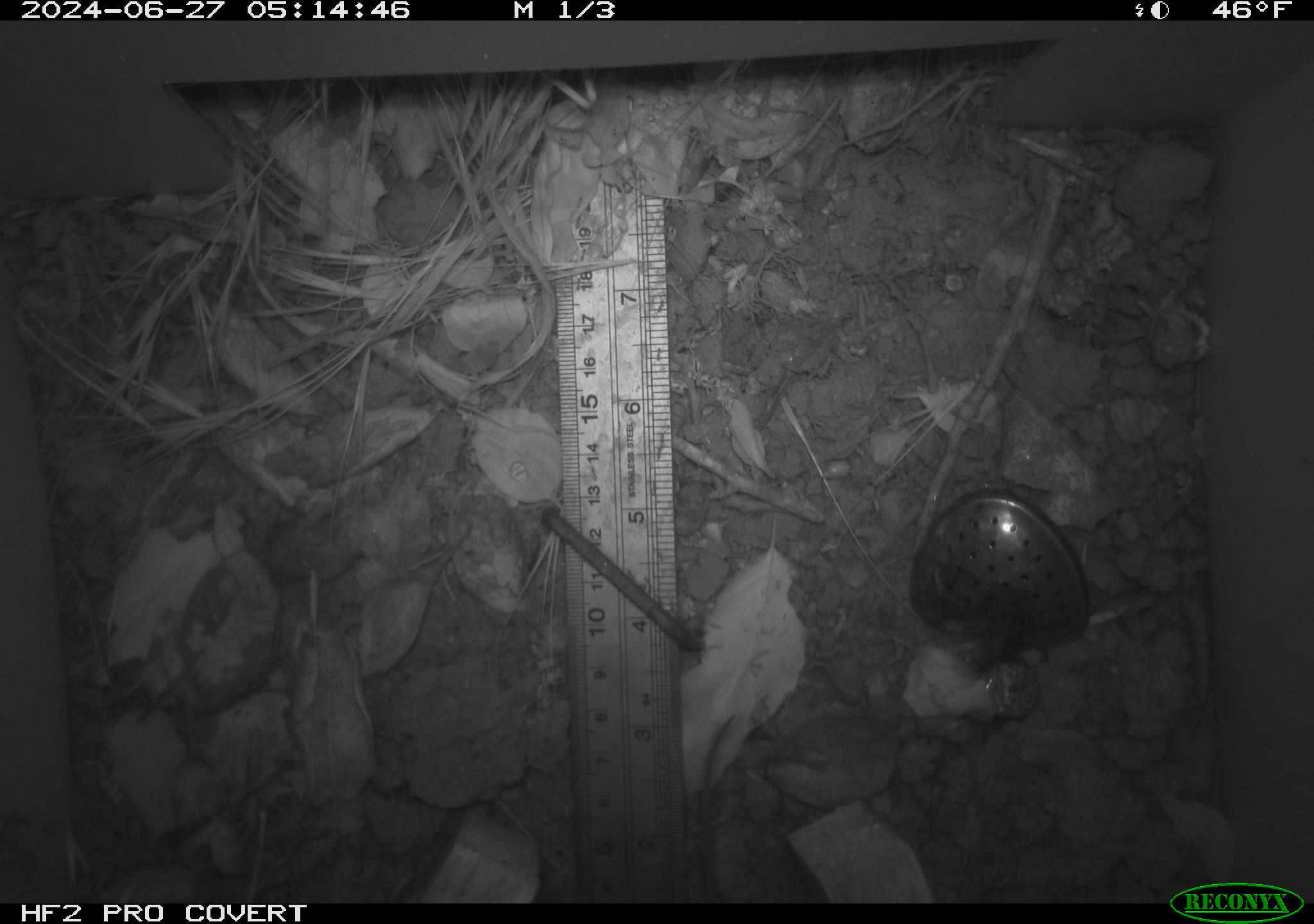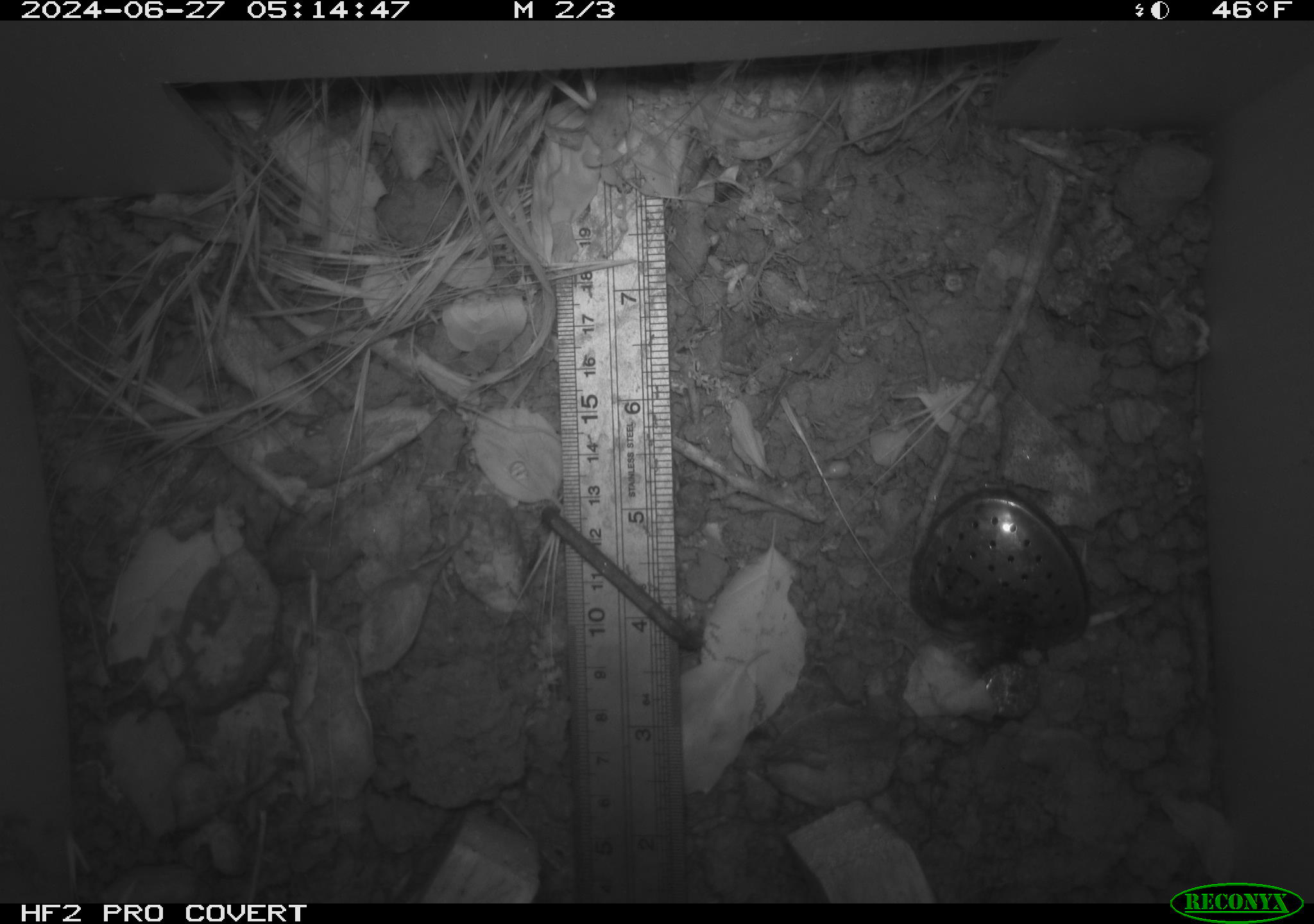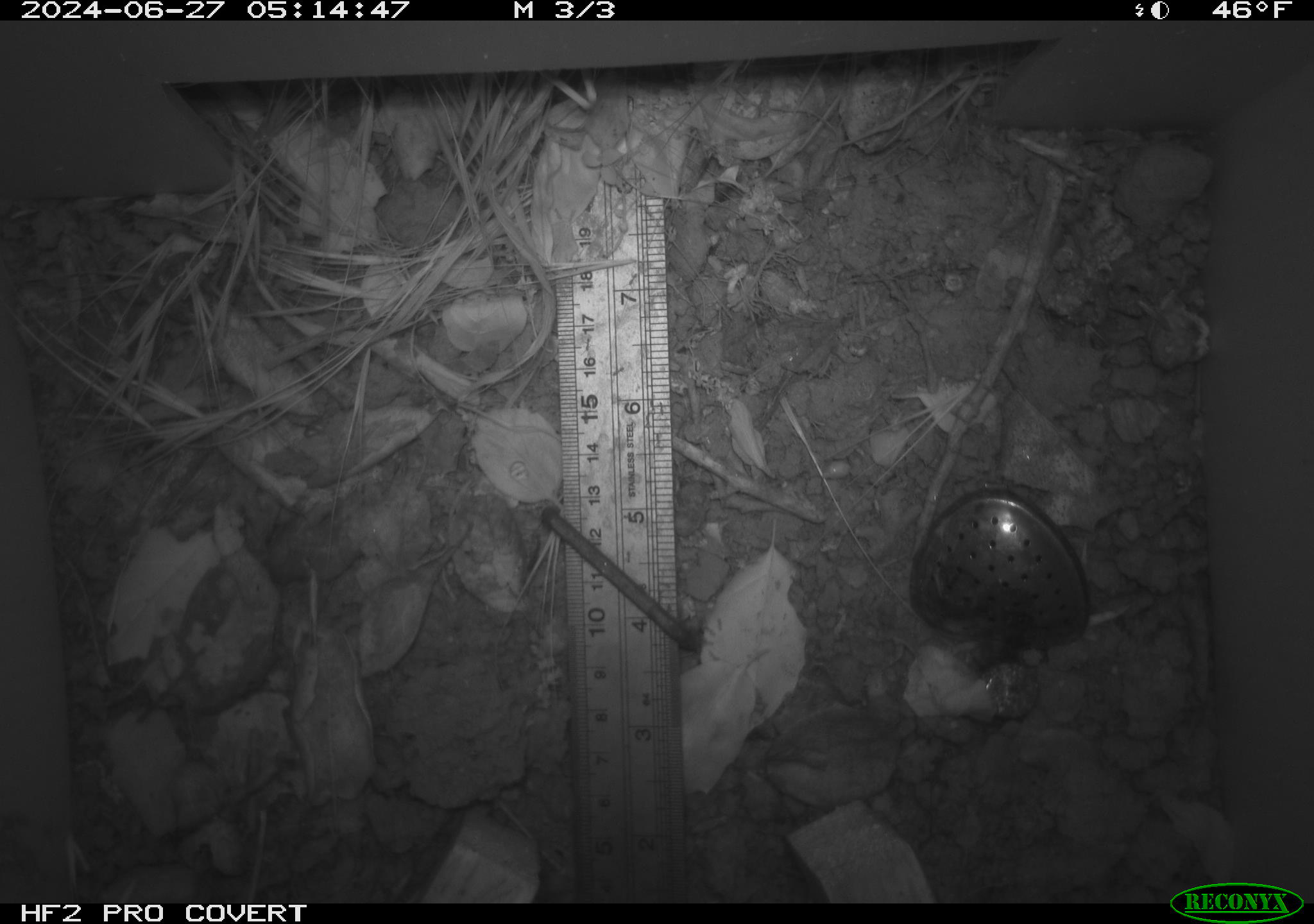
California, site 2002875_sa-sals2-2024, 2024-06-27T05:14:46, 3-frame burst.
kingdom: Animalia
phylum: Chordata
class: Mammalia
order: Rodentia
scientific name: Rodentia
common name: mouse species